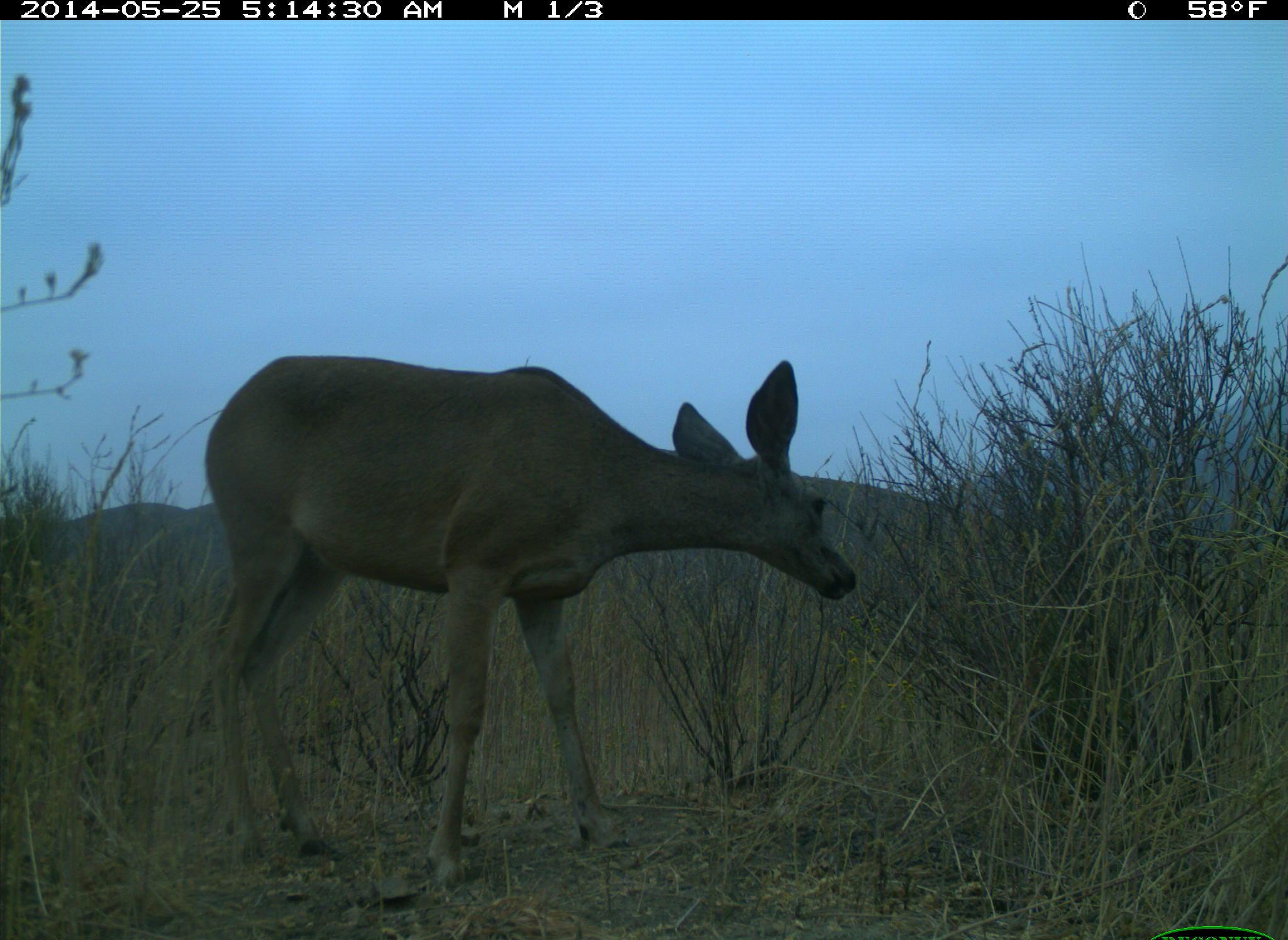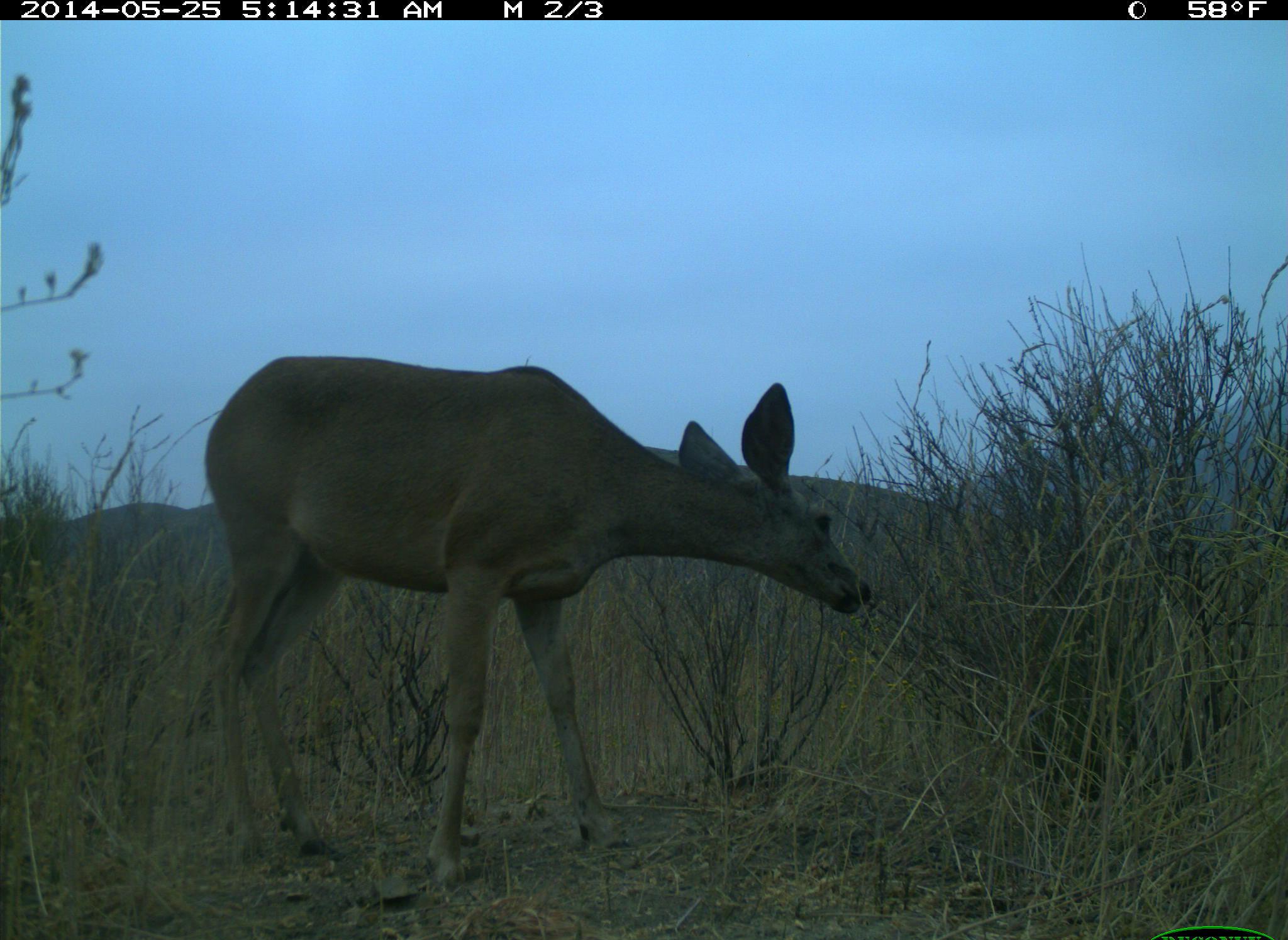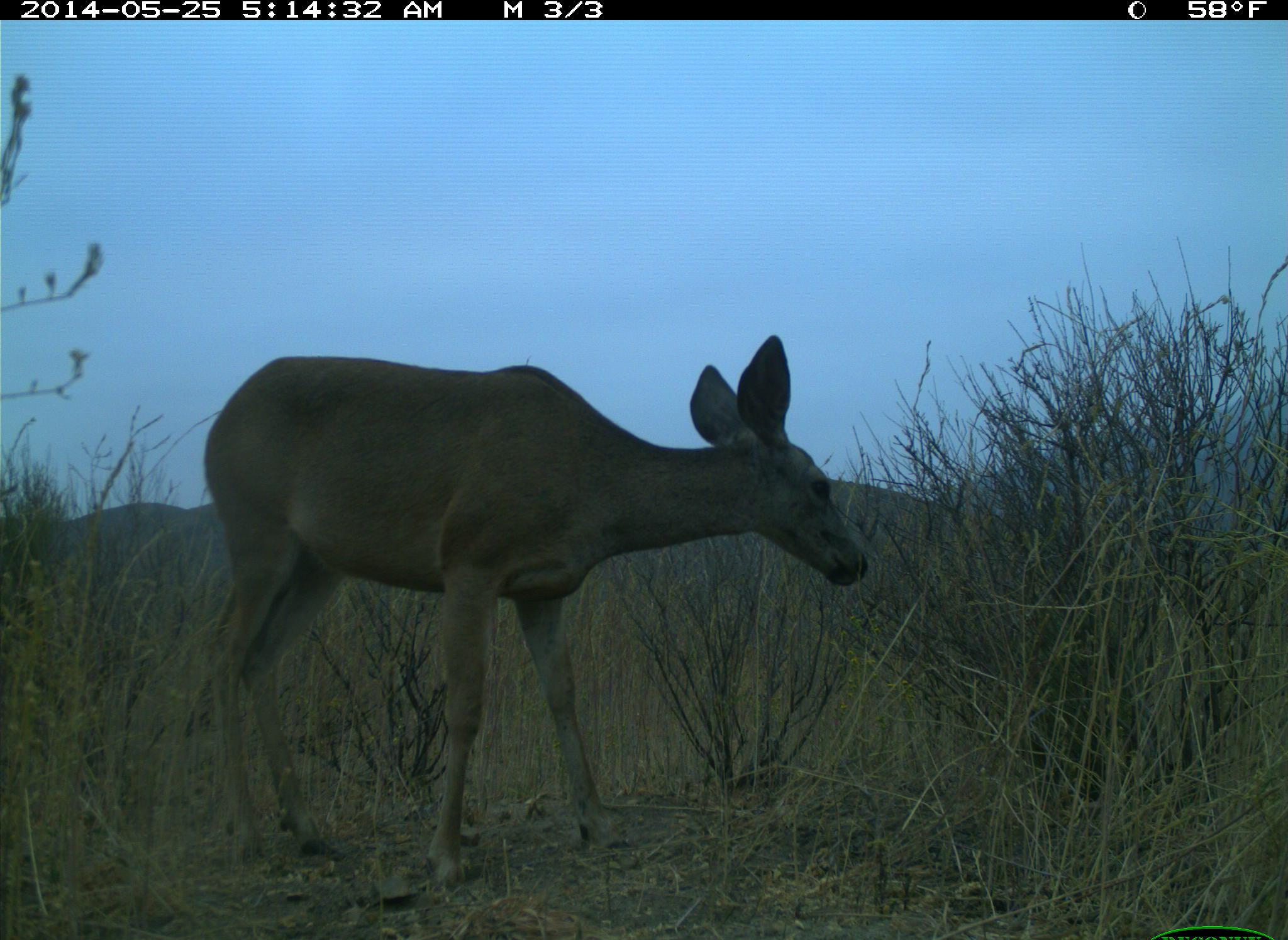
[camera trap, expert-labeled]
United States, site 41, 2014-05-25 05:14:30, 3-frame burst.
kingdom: Animalia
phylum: Chordata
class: Mammalia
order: Artiodactyla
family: Cervidae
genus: Odocoileus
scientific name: Odocoileus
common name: deer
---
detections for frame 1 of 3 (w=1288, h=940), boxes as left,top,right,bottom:
deer: 202,353,857,893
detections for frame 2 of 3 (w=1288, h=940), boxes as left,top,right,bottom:
deer: 205,354,876,891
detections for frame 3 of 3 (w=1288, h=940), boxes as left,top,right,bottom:
deer: 200,332,865,894